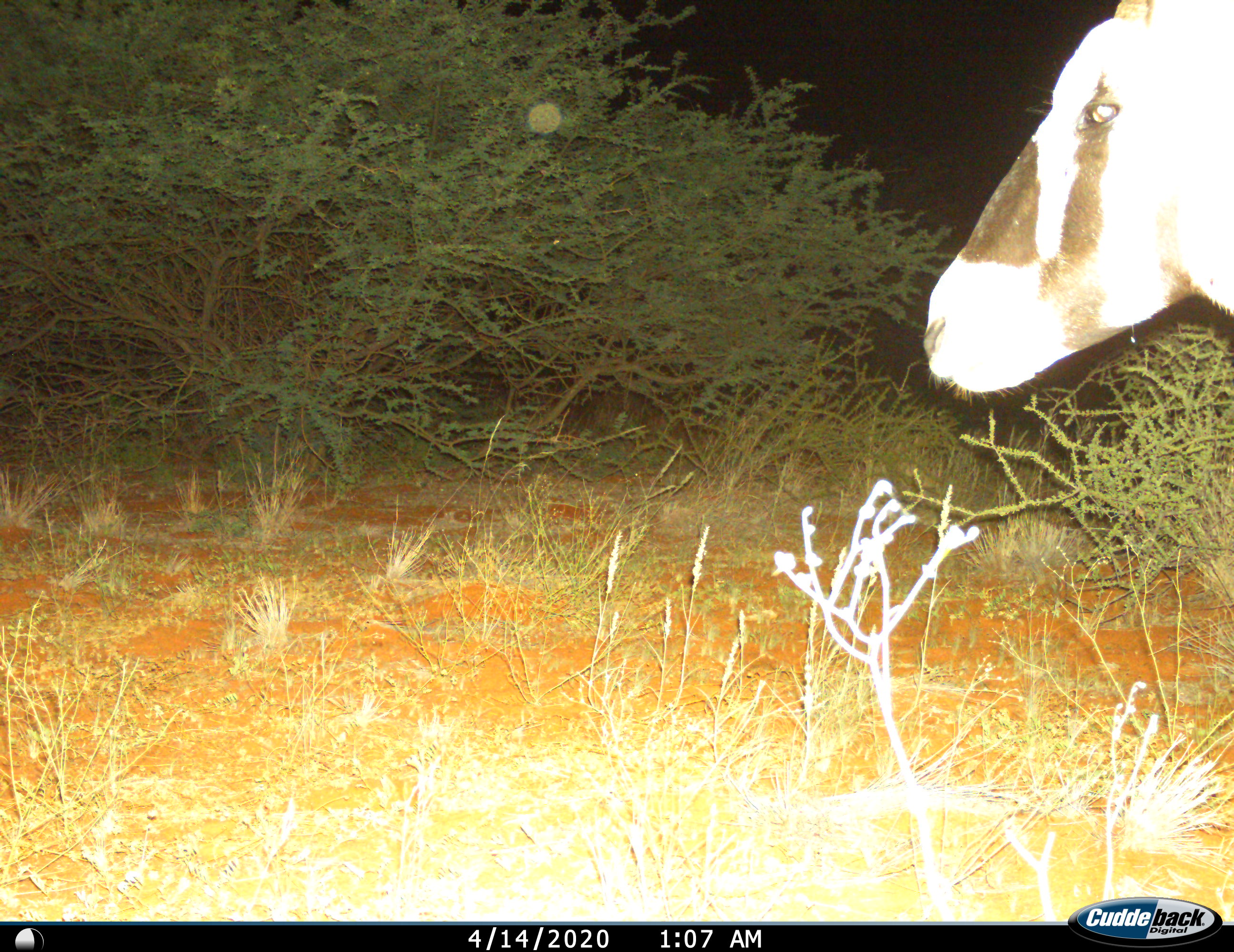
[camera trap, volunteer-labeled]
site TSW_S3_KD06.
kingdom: Animalia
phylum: Chordata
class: Mammalia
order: Artiodactyla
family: Bovidae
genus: Oryx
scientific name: Oryx gazella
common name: gemsbok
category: oryx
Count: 1.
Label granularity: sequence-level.